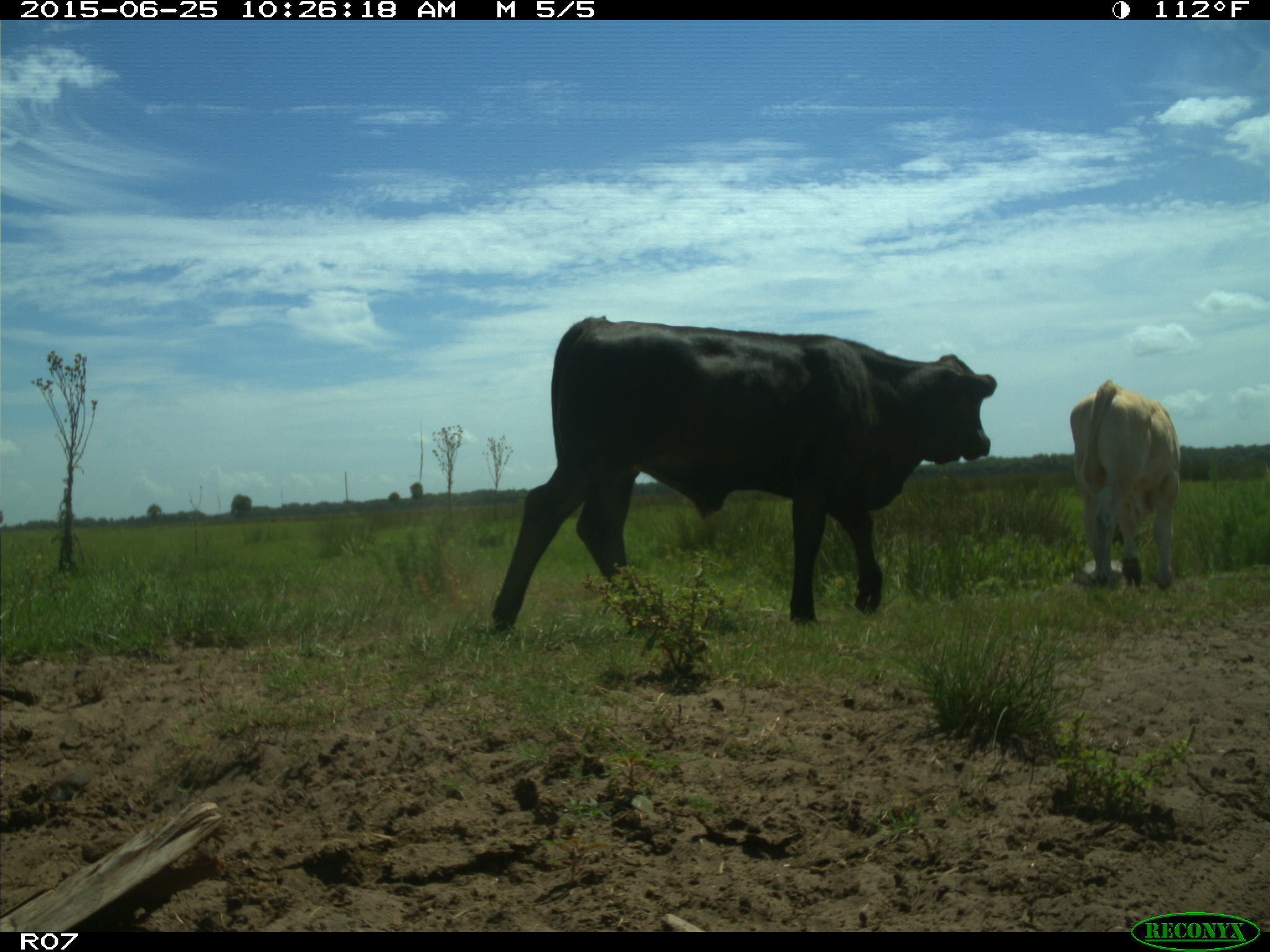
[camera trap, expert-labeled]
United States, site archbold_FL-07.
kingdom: Animalia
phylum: Chordata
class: Mammalia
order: Artiodactyla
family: Bovidae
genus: Bos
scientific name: Bos taurus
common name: domestic cow